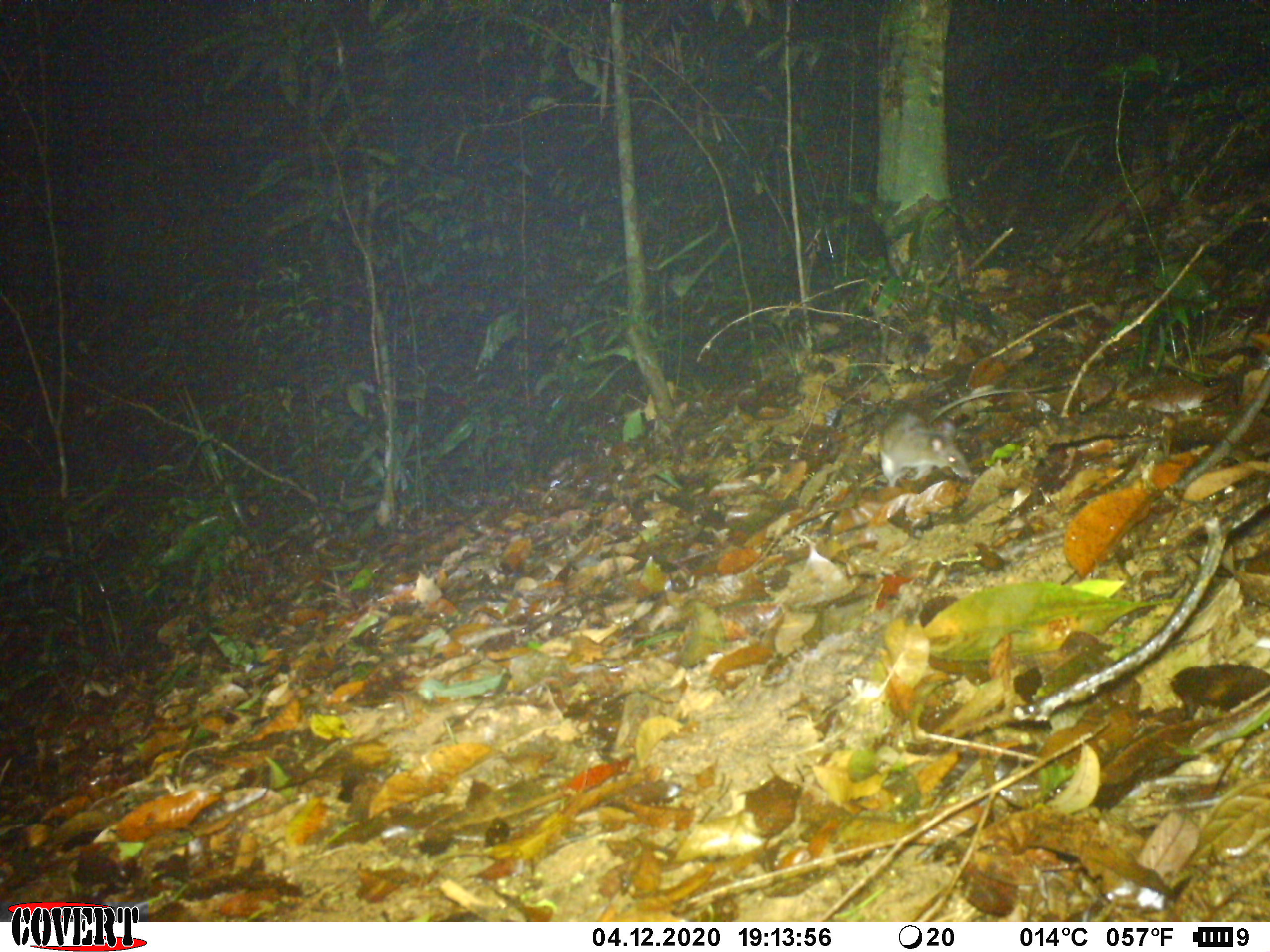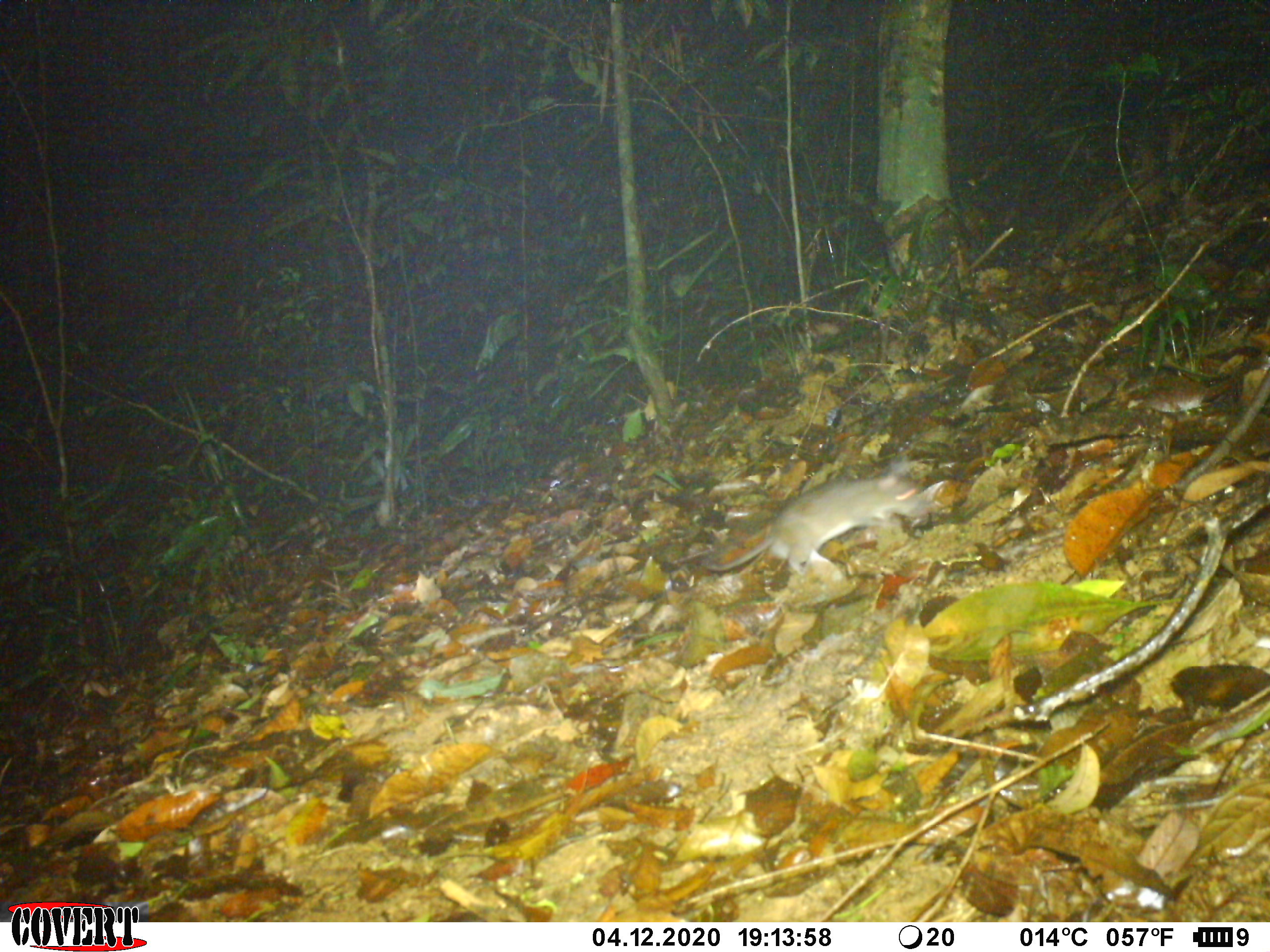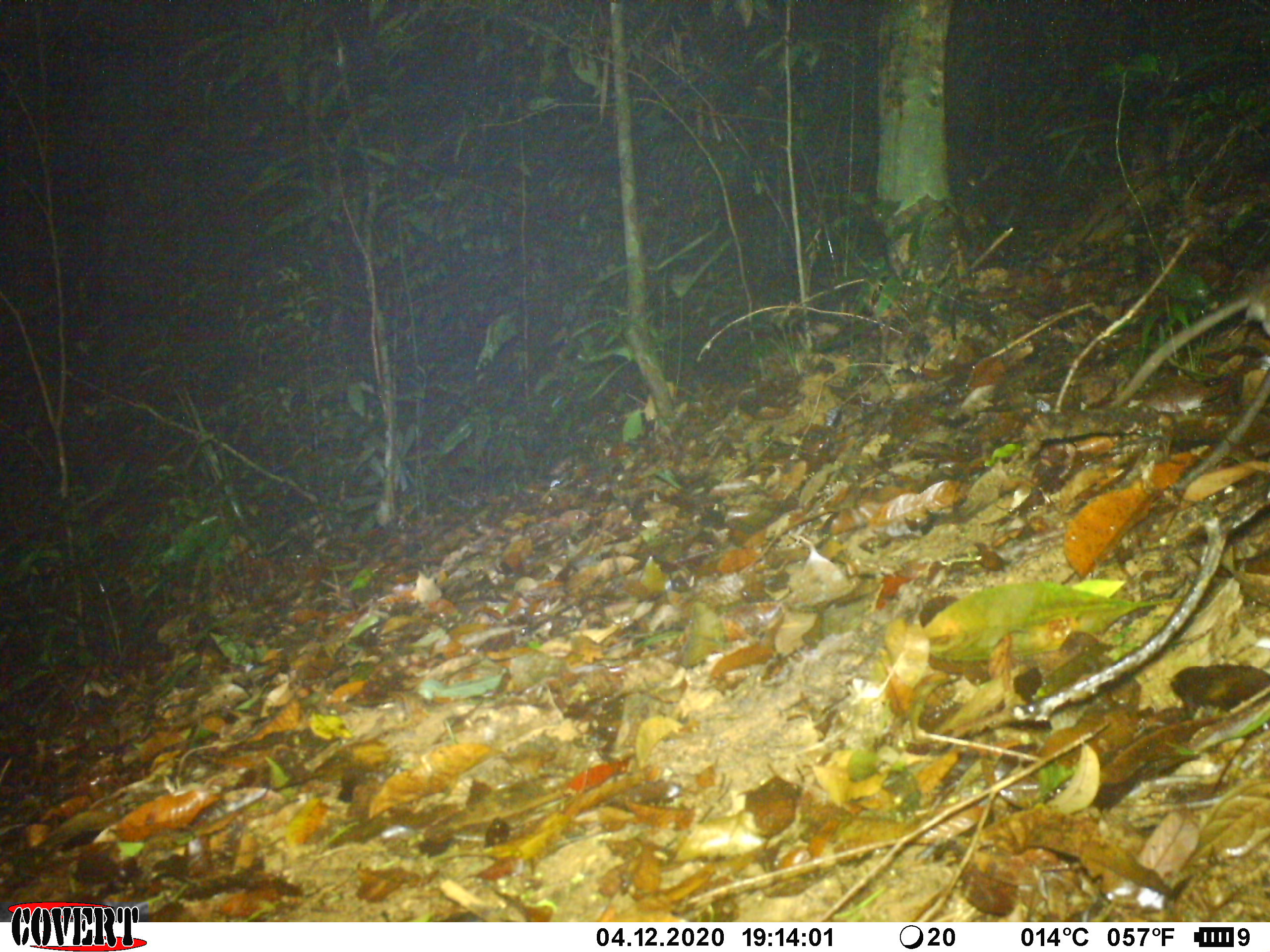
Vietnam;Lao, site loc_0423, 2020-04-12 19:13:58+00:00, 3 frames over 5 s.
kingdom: Animalia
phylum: Chordata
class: Mammalia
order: Rodentia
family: Muridae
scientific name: Muridae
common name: old-world mice and rats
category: unidentified murid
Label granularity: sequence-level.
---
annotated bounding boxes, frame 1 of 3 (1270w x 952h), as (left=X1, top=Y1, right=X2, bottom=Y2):
unidentified murid: (left=880, top=384, right=1053, bottom=487)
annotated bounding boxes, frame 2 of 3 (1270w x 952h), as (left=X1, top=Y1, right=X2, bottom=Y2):
unidentified murid: (left=703, top=461, right=921, bottom=574)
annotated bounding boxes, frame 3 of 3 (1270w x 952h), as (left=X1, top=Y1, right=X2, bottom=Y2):
unidentified murid: (left=1108, top=263, right=1266, bottom=408)